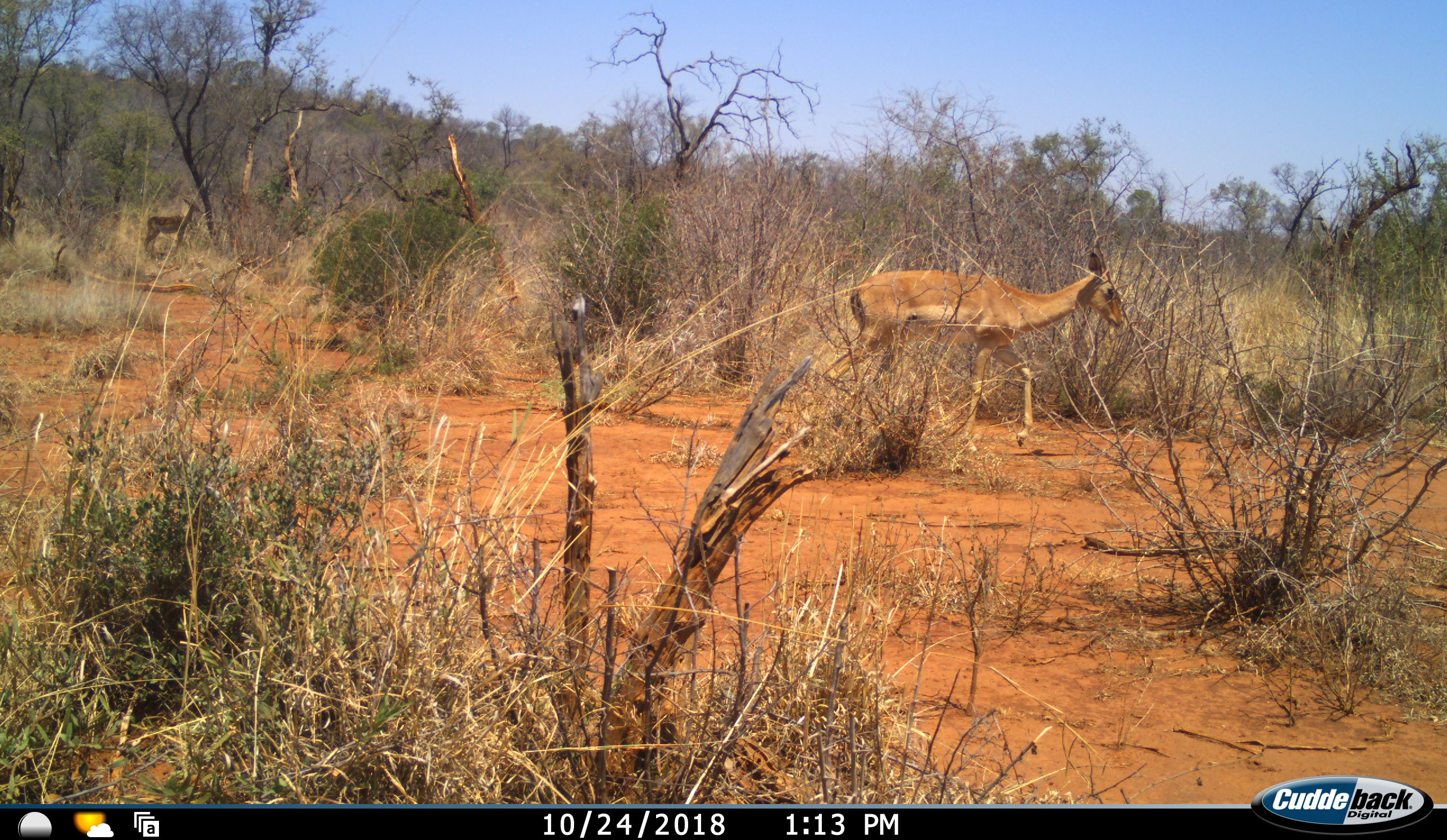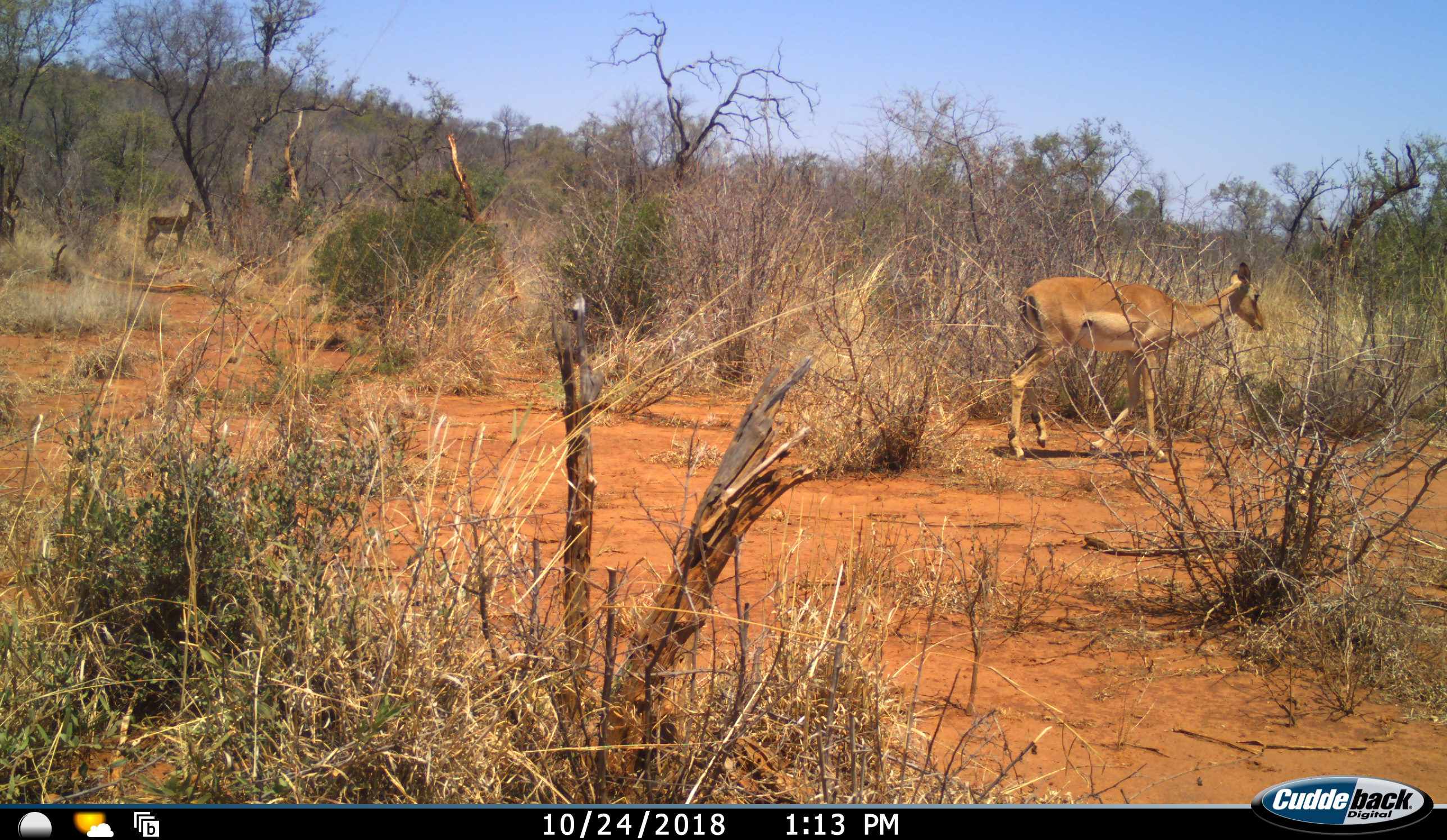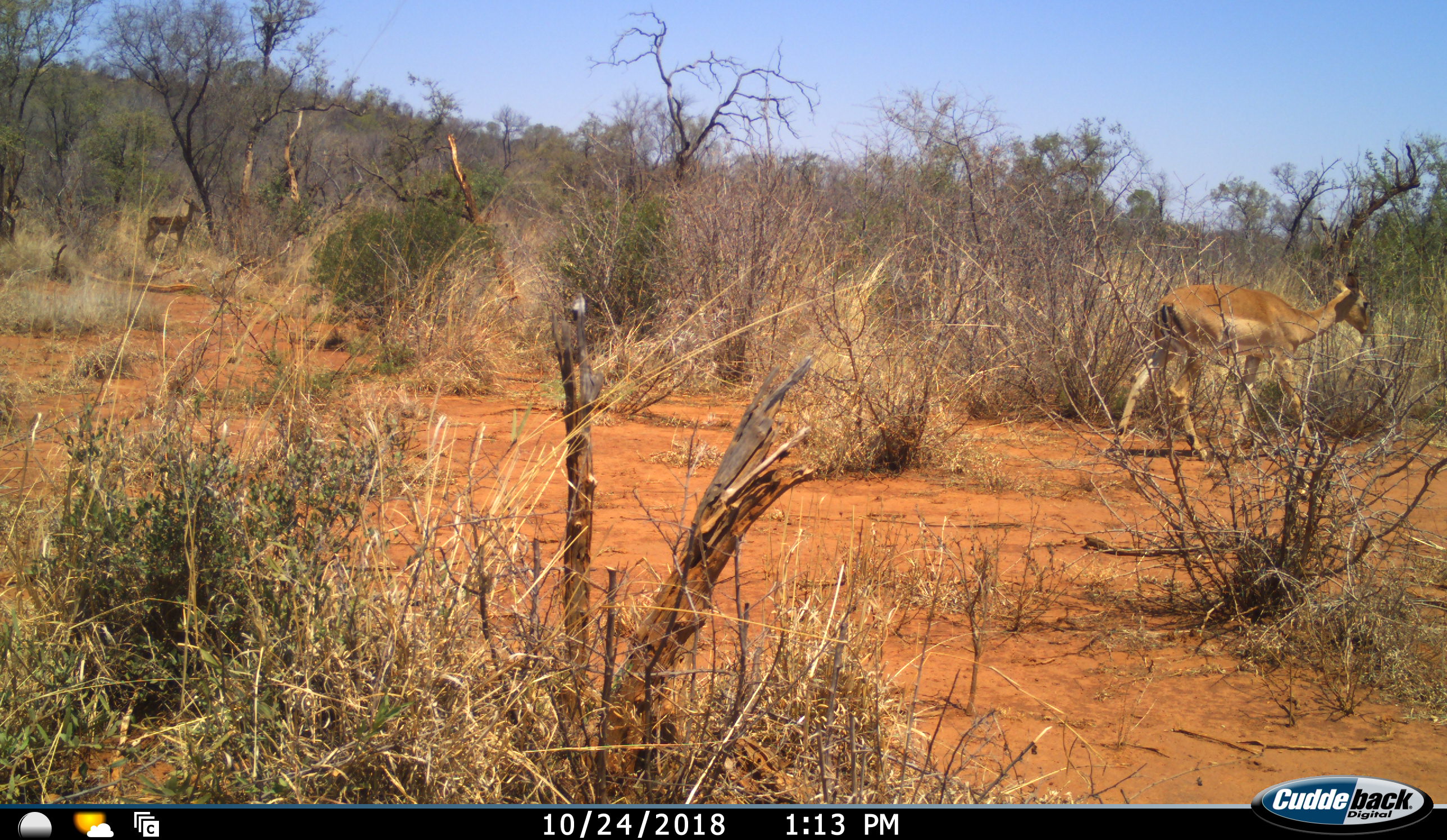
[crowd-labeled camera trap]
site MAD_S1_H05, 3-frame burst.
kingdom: Animalia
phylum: Chordata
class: Mammalia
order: Artiodactyla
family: Bovidae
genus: Aepyceros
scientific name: Aepyceros melampus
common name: impala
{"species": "impala (Aepyceros melampus)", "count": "2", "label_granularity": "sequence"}